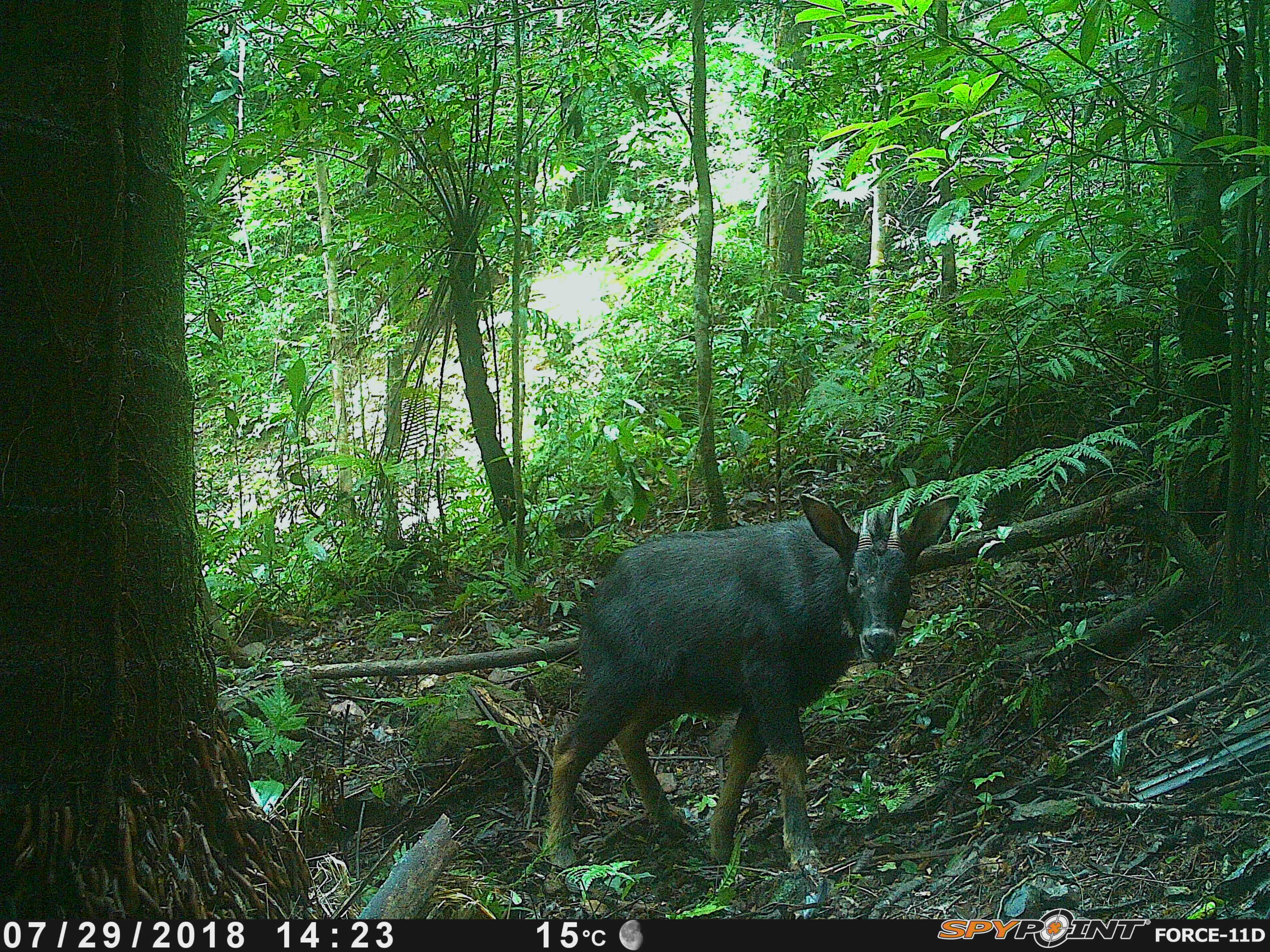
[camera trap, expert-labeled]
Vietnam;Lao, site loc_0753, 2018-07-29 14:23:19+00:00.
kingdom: Animalia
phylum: Chordata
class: Mammalia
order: Artiodactyla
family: Bovidae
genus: Capricornis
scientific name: Capricornis sumatraensis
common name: chinese serow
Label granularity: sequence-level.